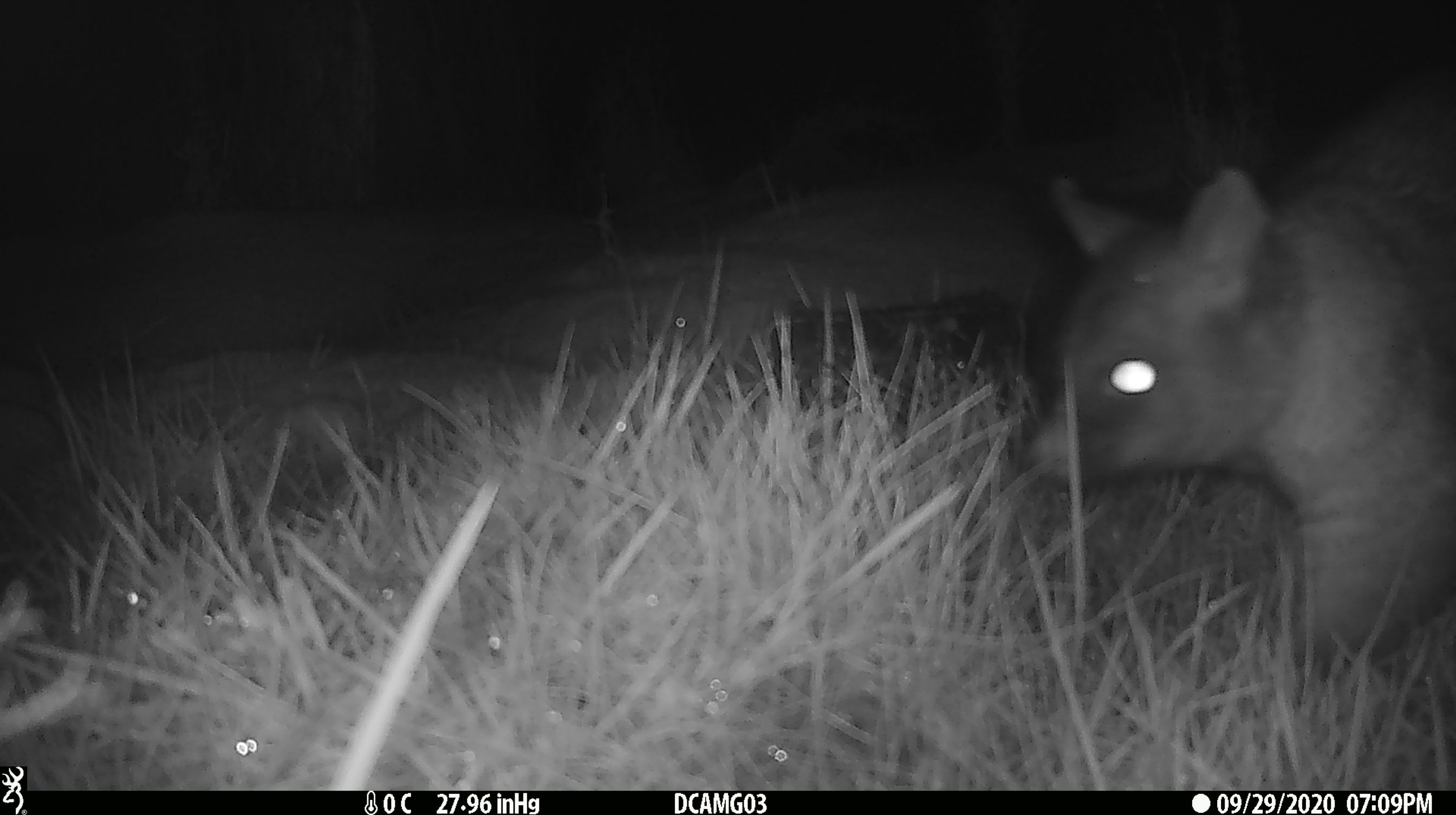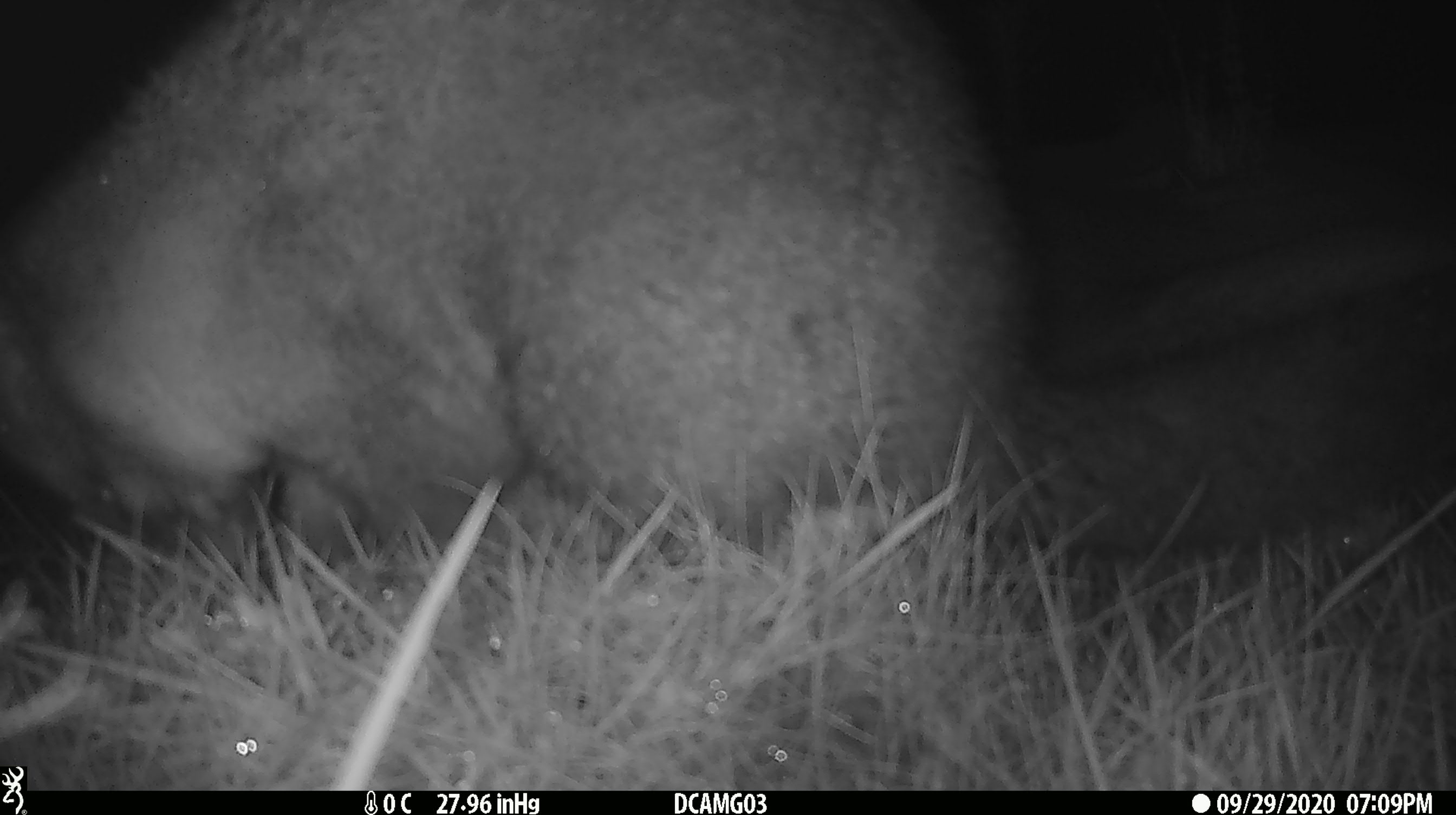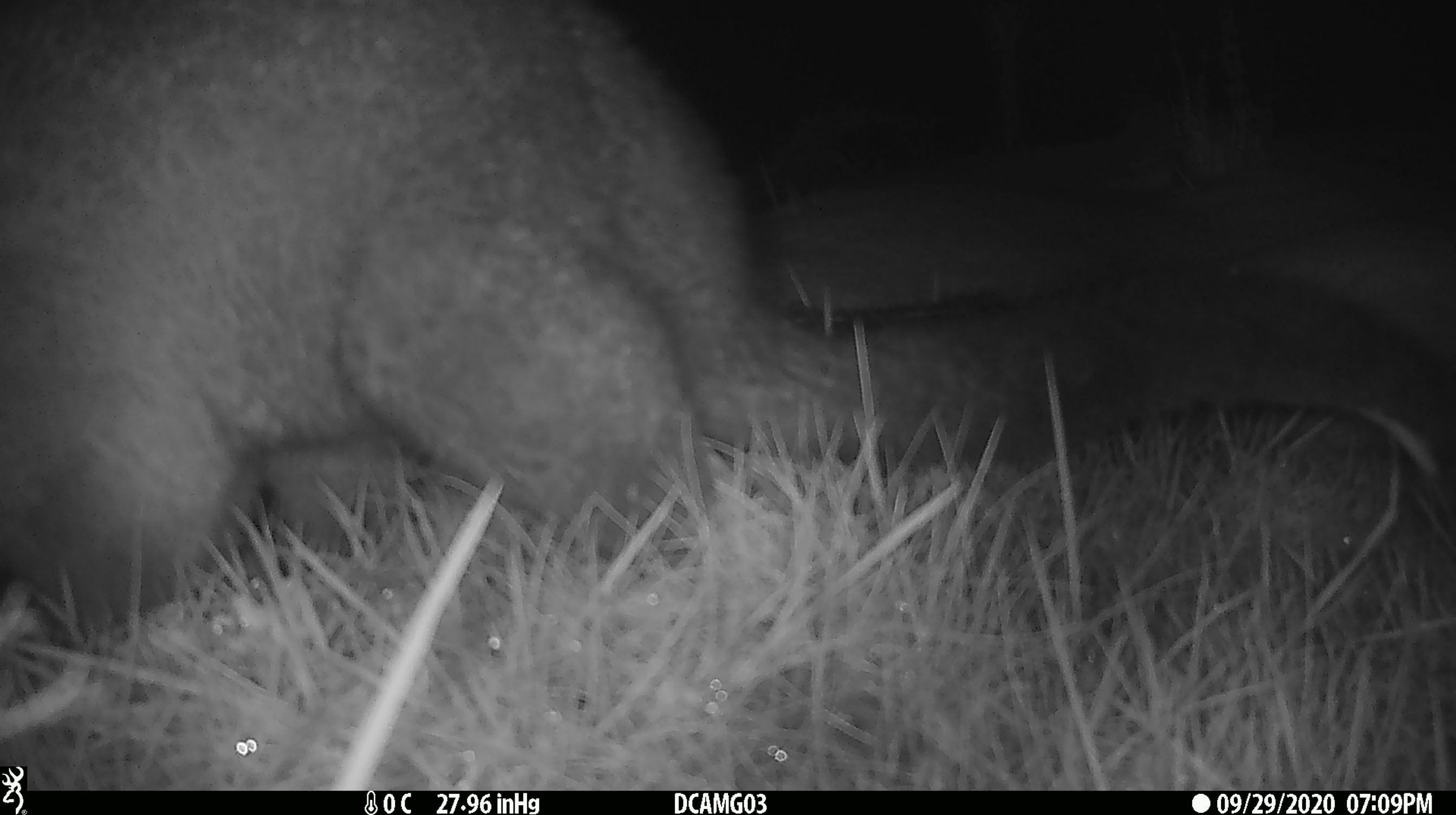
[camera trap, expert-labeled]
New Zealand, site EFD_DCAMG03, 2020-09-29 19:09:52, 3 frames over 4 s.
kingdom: Animalia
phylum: Chordata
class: Mammalia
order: Diprotodontia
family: Phalangeridae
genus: Trichosurus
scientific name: Trichosurus vulpecula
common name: common brushtail possum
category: possum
Possum (common brushtail possum) (Trichosurus vulpecula).